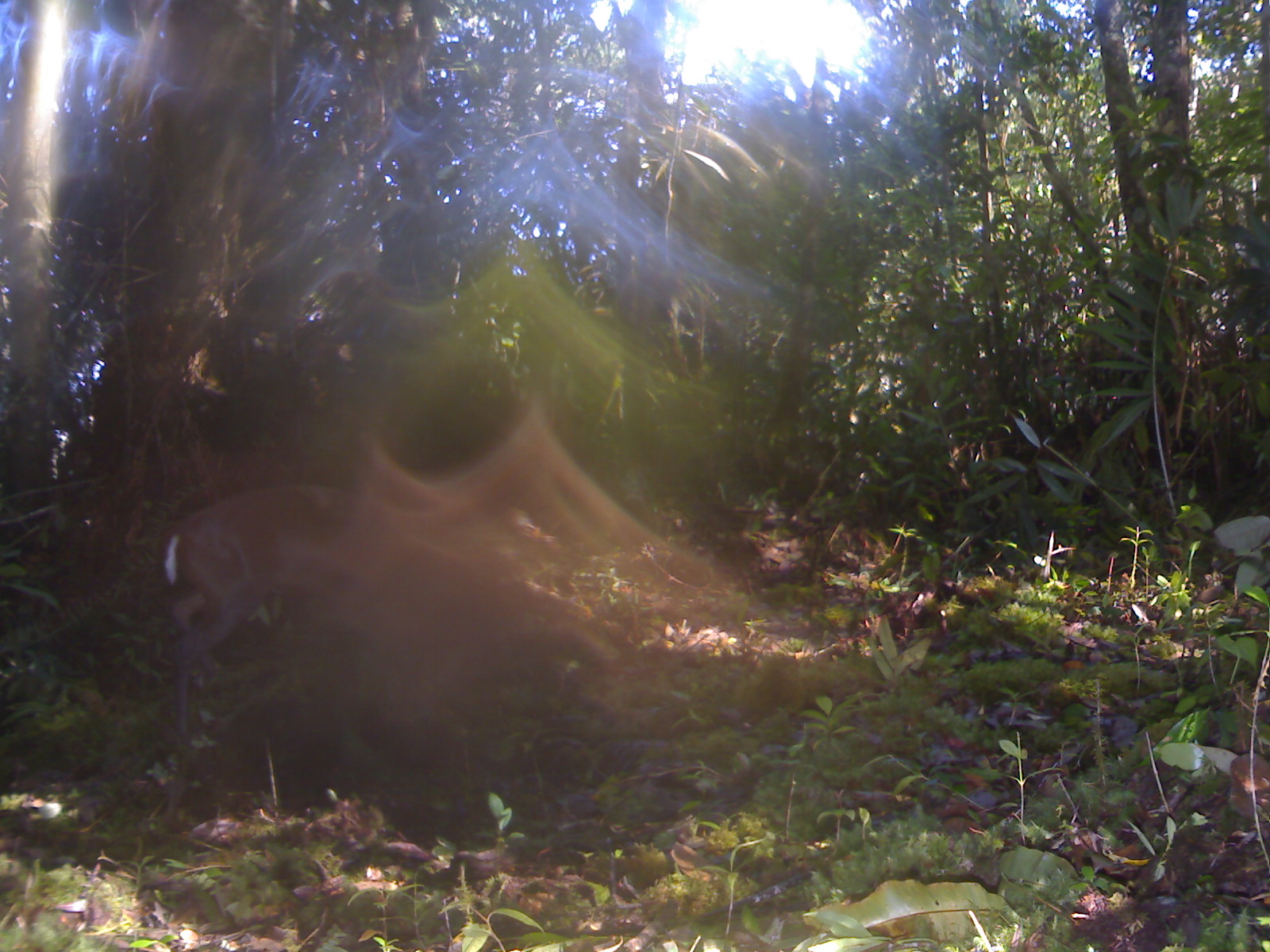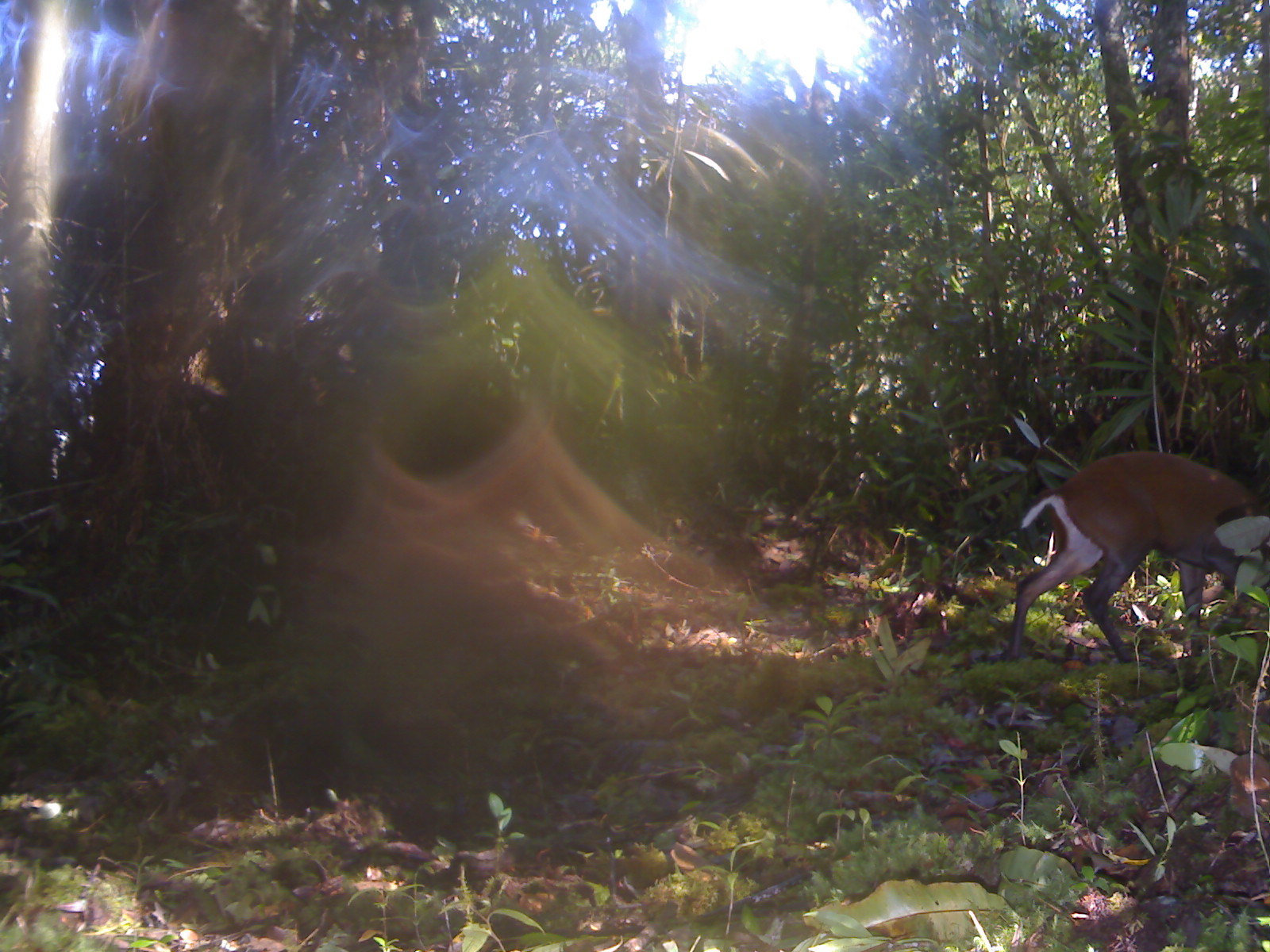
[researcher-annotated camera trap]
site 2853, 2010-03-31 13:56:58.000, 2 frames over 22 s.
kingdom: Animalia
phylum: Chordata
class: Mammalia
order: Artiodactyla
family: Cervidae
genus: Muntiacus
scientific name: Muntiacus muntjak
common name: southern red muntjac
Muntiacus muntjak (southern red muntjac), count 1, sex female.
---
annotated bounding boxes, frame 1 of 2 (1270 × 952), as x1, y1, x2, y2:
muntiacus muntjak: 165, 484, 429, 732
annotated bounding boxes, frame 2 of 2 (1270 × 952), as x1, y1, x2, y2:
muntiacus muntjak: 1008, 450, 1268, 661